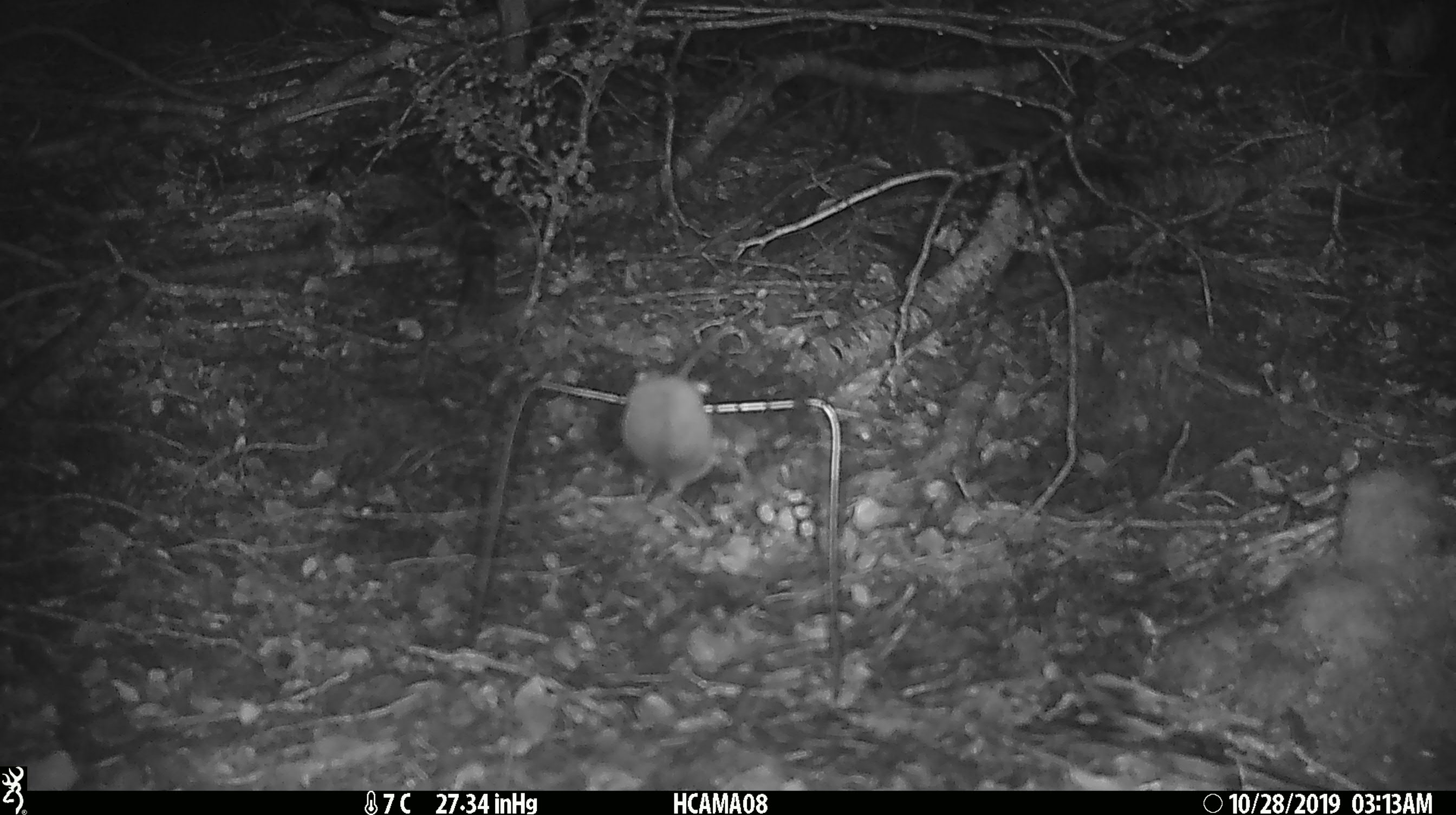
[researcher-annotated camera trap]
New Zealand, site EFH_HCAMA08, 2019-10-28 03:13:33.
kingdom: Animalia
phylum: Chordata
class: Mammalia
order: Rodentia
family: Muridae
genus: Mus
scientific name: Mus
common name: mouse